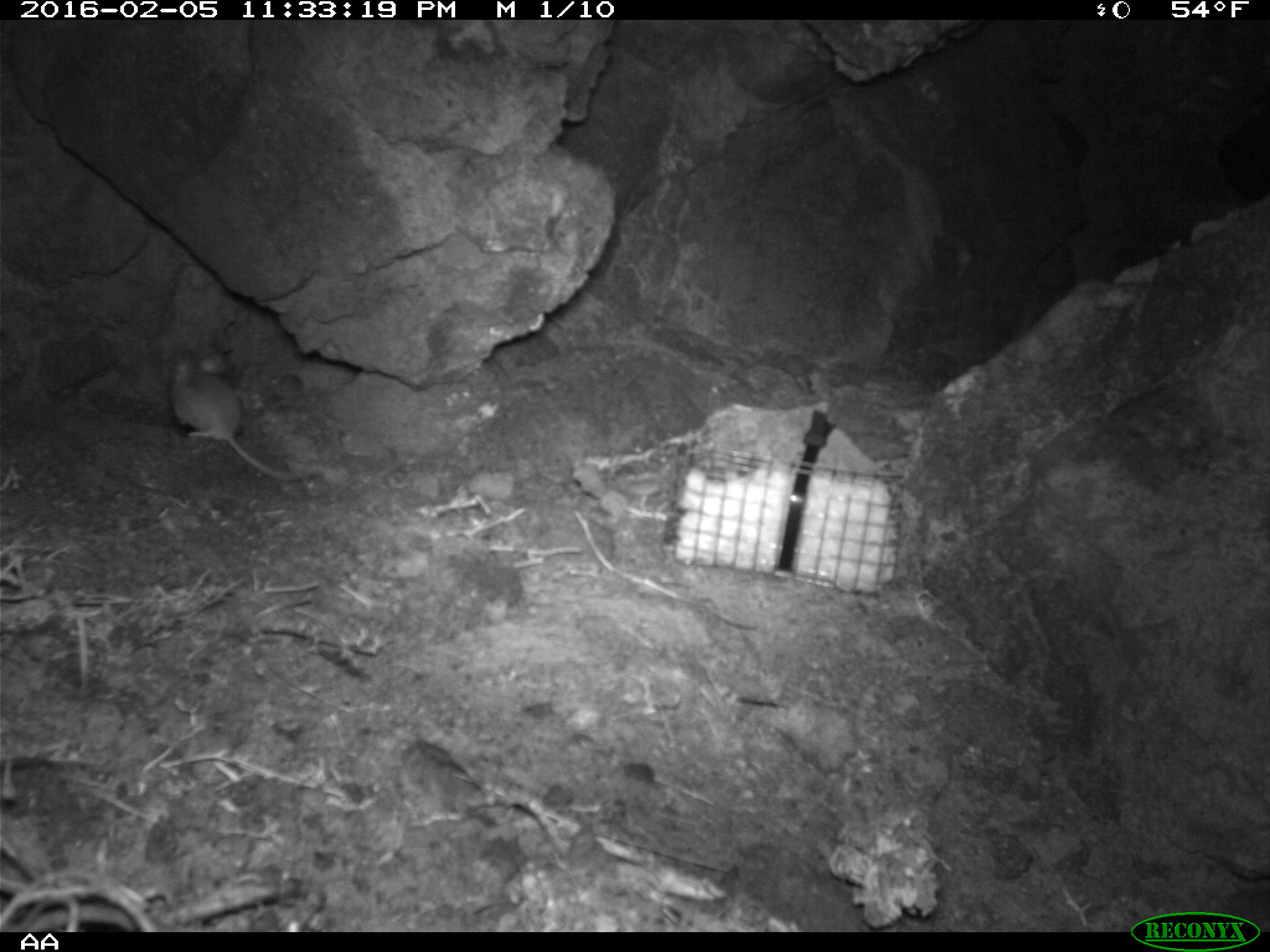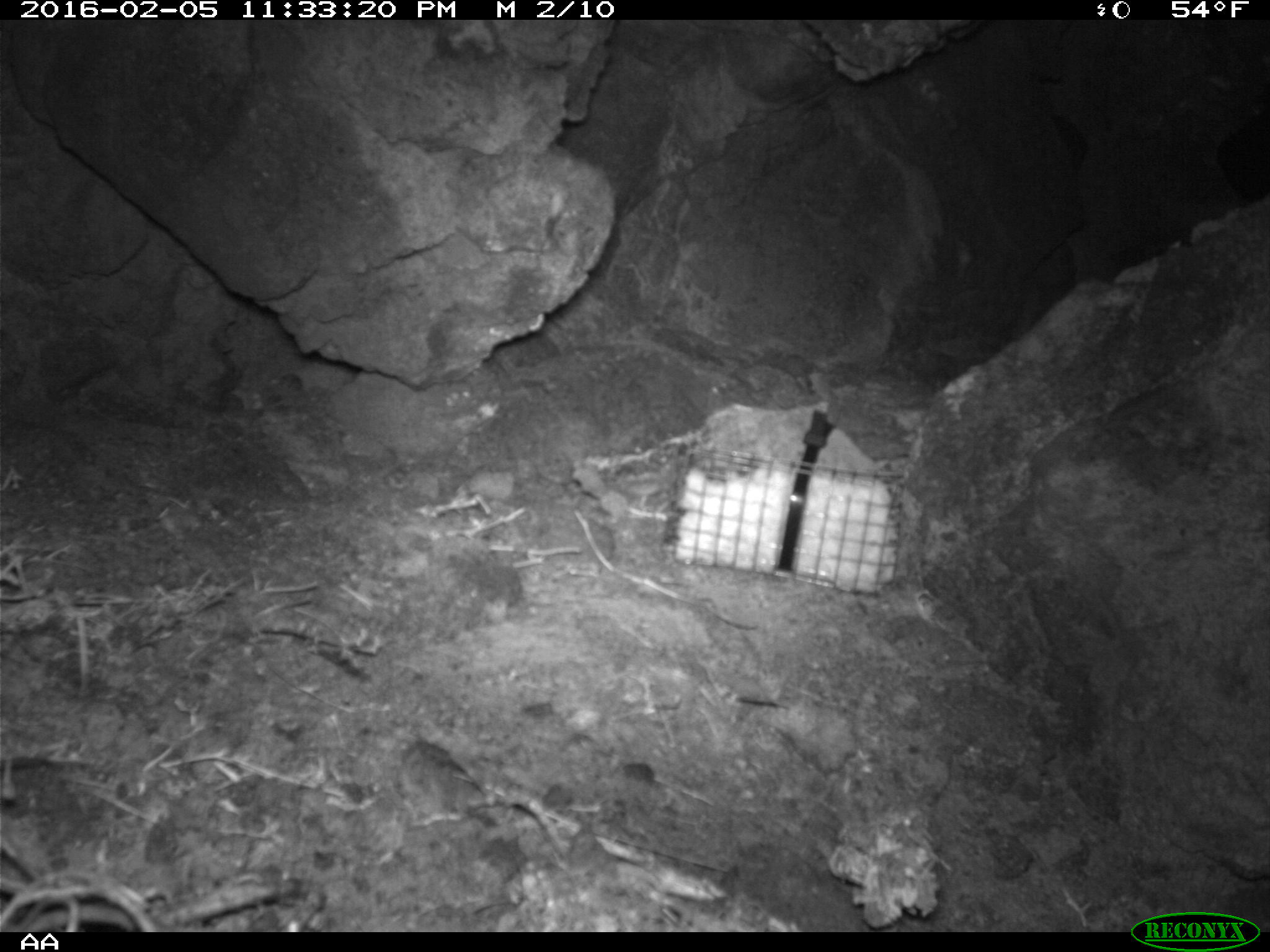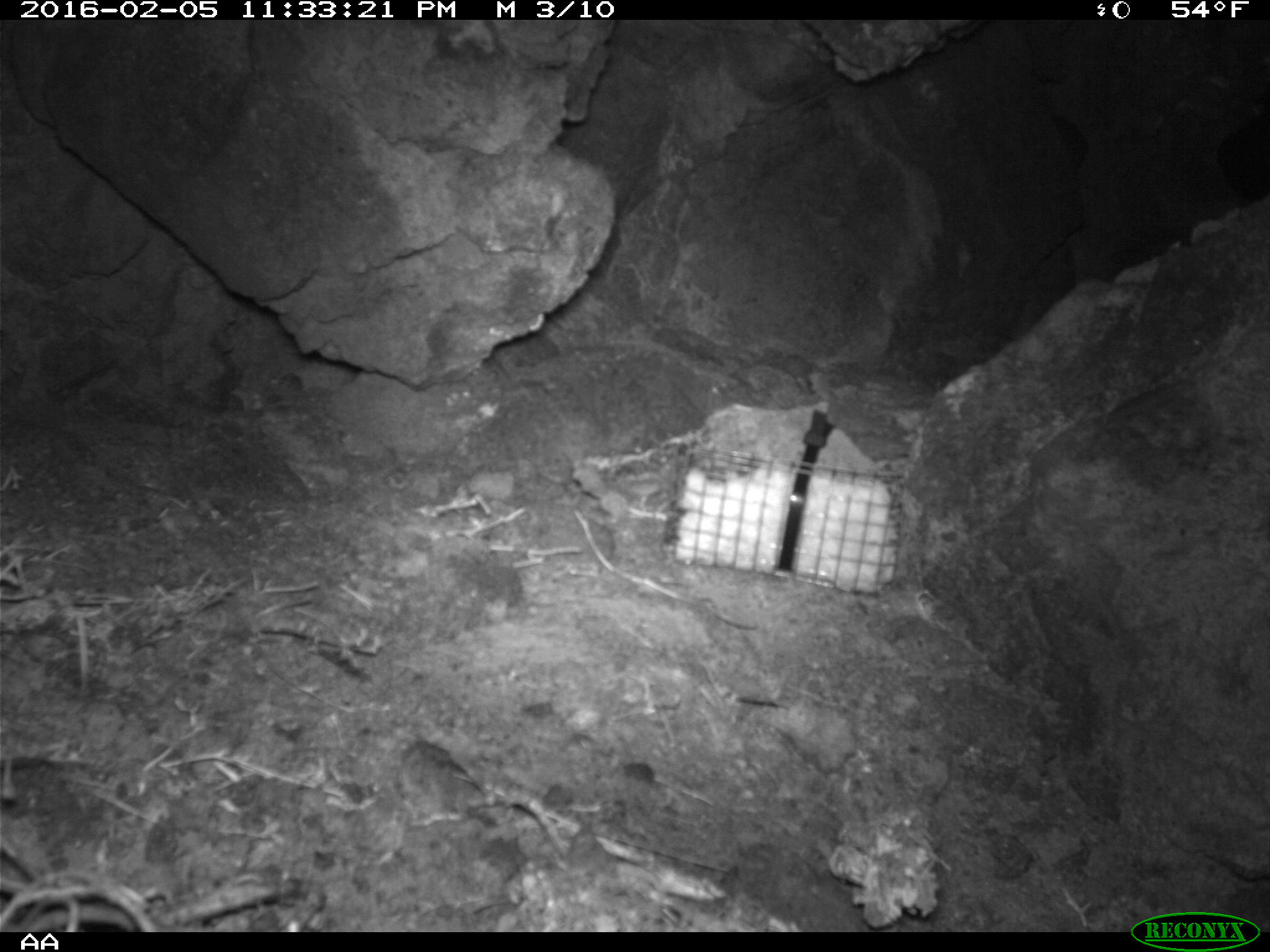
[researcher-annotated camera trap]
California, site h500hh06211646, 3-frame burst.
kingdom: Animalia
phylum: Chordata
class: Mammalia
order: Rodentia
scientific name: Rodentia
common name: rodent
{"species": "rodent (Rodentia)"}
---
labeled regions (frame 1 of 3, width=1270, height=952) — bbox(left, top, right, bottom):
rodent: bbox(171, 344, 301, 480)